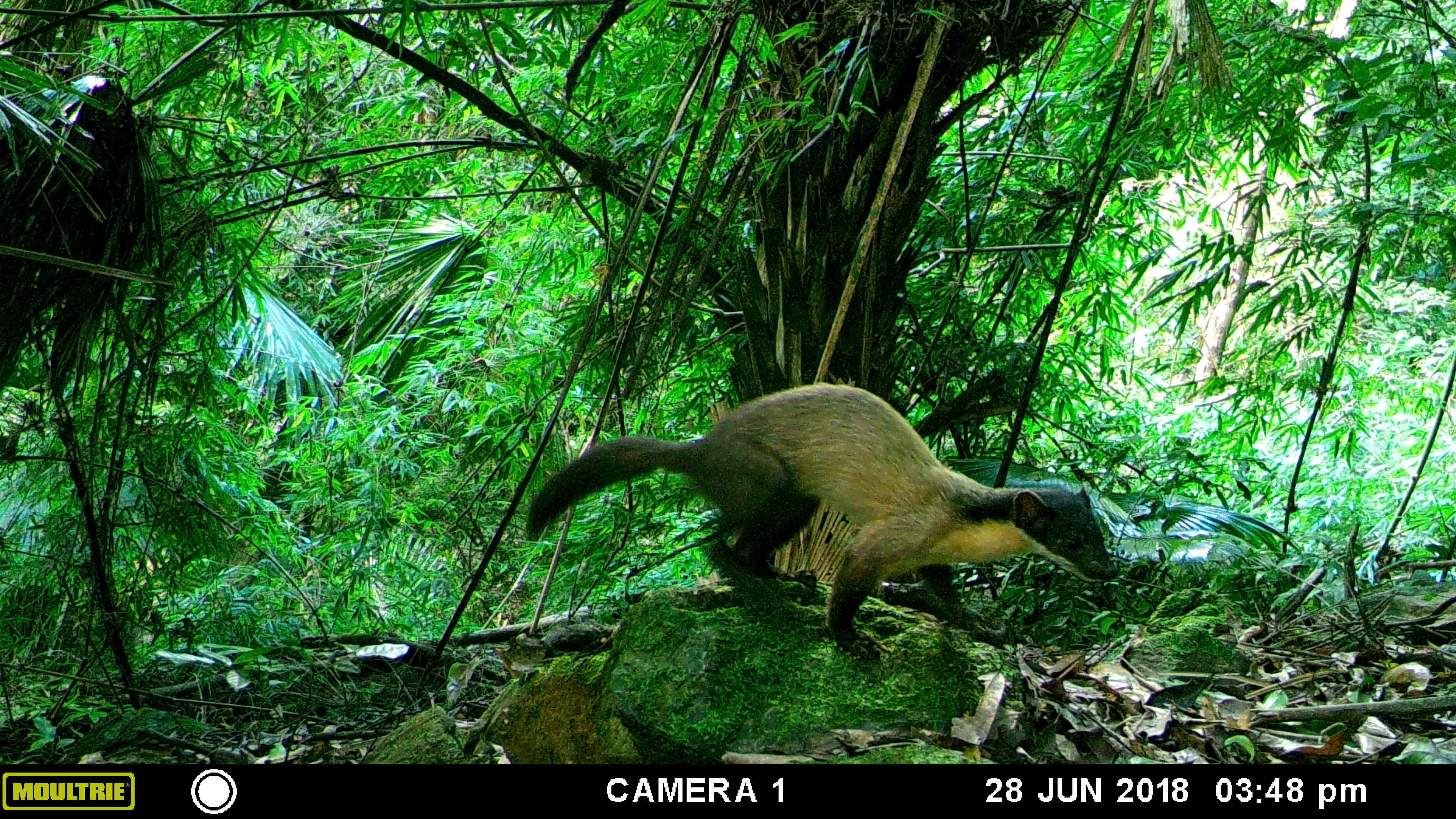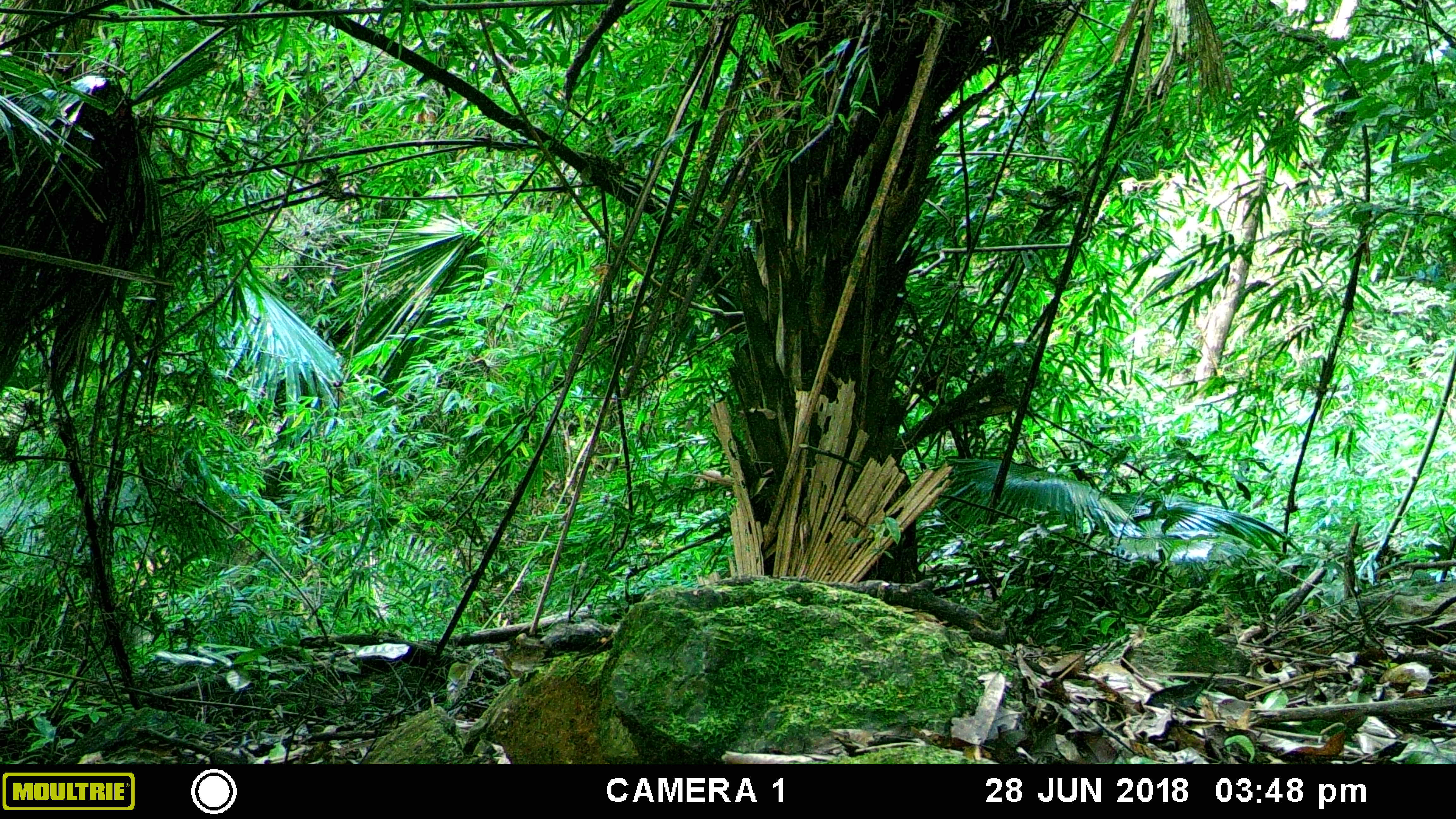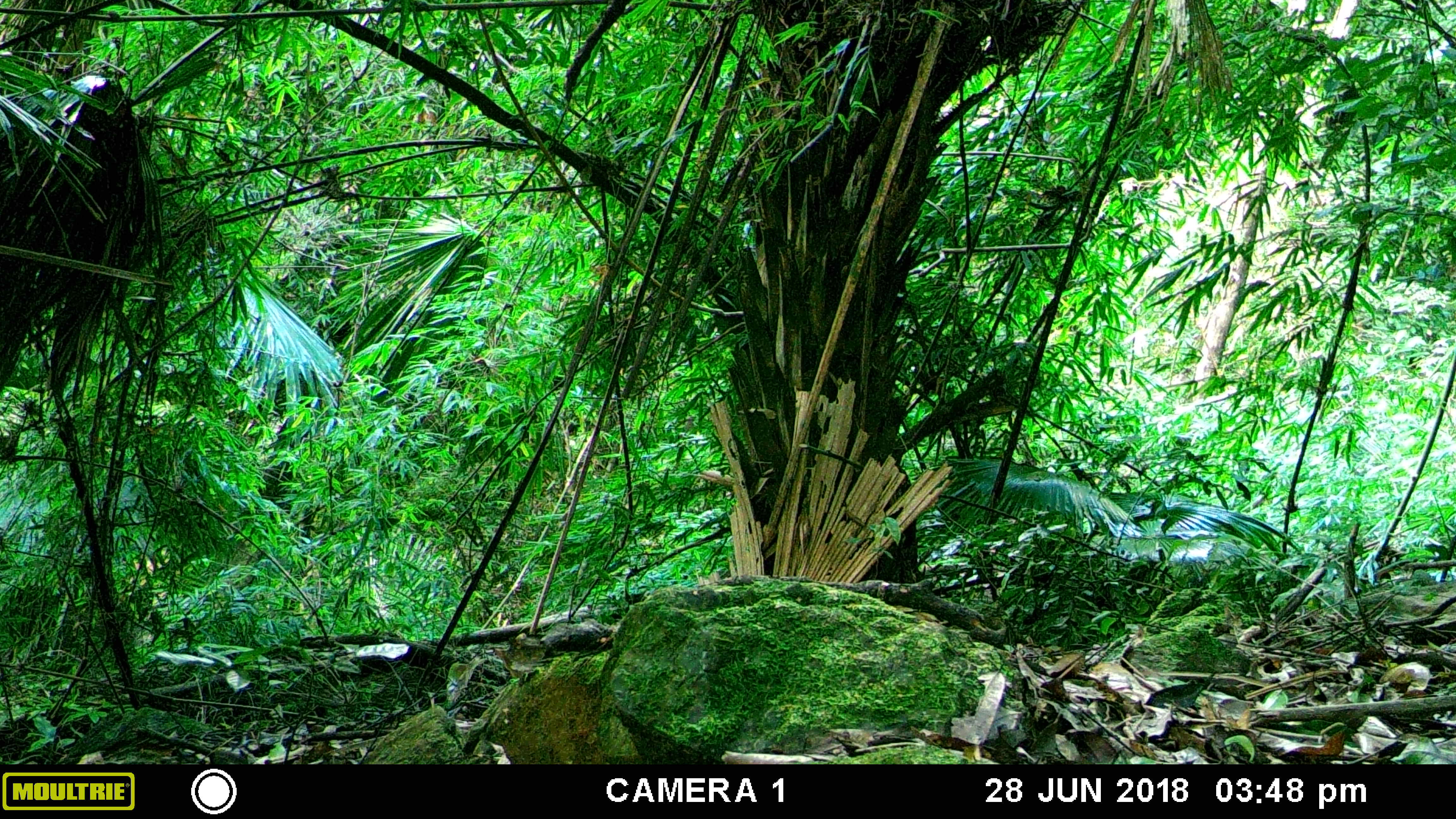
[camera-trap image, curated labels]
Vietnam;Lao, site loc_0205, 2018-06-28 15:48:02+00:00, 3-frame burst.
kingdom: Animalia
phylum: Chordata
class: Mammalia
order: Carnivora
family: Mustelidae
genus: Martes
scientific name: Martes flavigula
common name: yellow-throated marten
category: yellow throated marten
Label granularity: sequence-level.